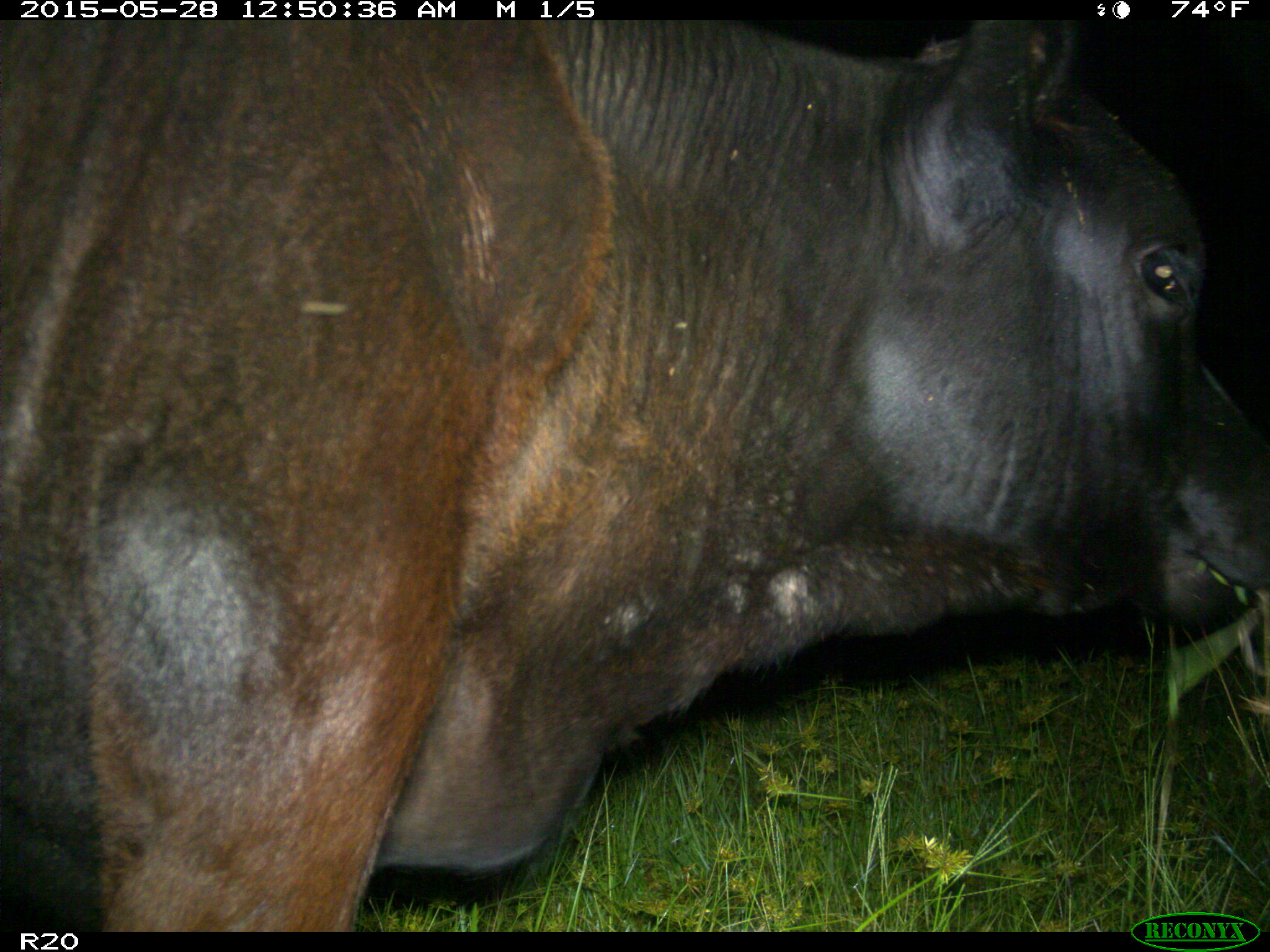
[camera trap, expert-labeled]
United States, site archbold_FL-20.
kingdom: Animalia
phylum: Chordata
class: Mammalia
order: Artiodactyla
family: Bovidae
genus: Bos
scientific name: Bos taurus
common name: domestic cow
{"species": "Bos taurus (domestic cow)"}